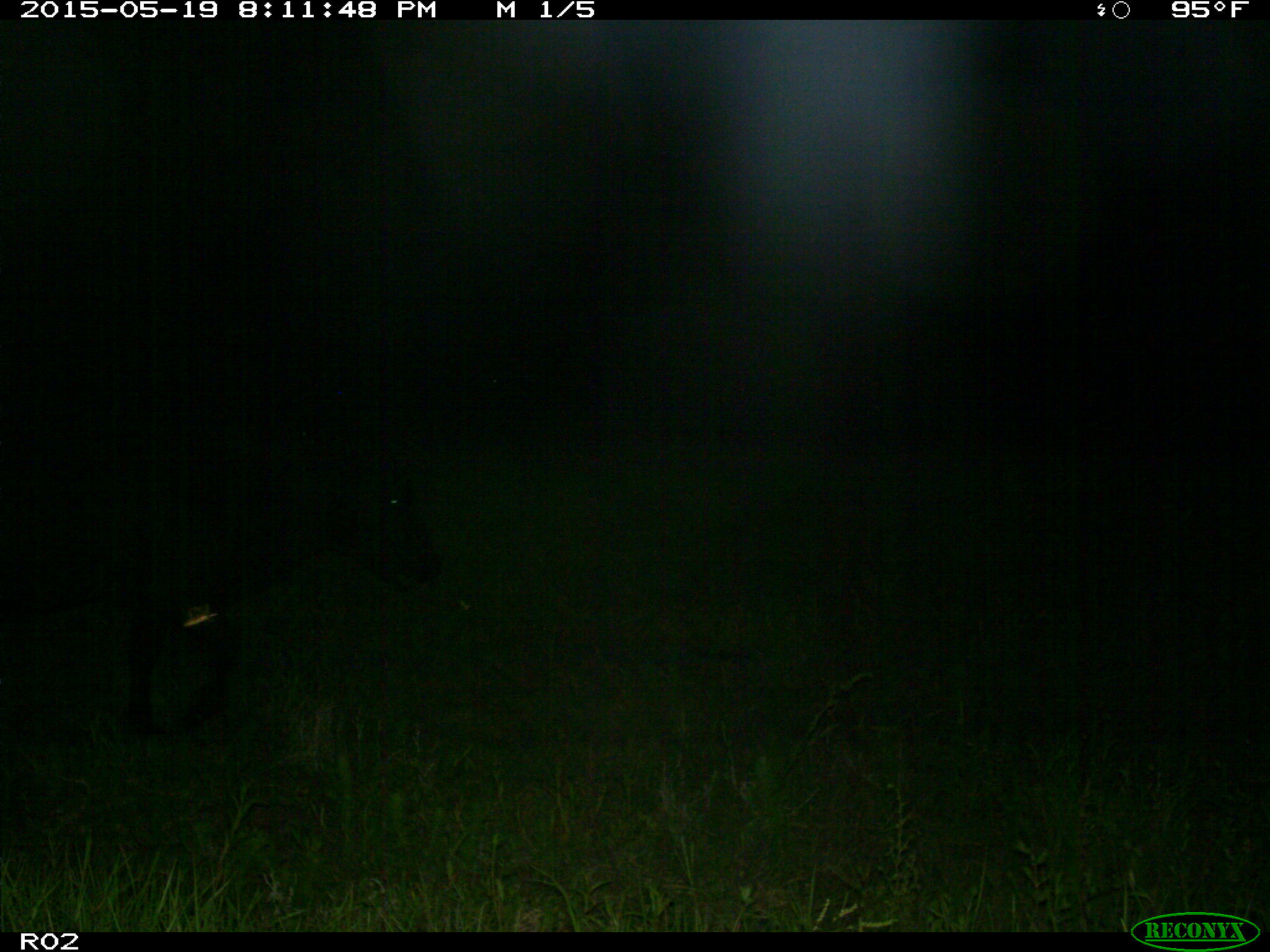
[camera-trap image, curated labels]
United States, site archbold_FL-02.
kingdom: Animalia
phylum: Chordata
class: Mammalia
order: Artiodactyla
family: Bovidae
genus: Bos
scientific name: Bos taurus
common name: domestic cow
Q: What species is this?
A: Bos taurus (domestic cow).